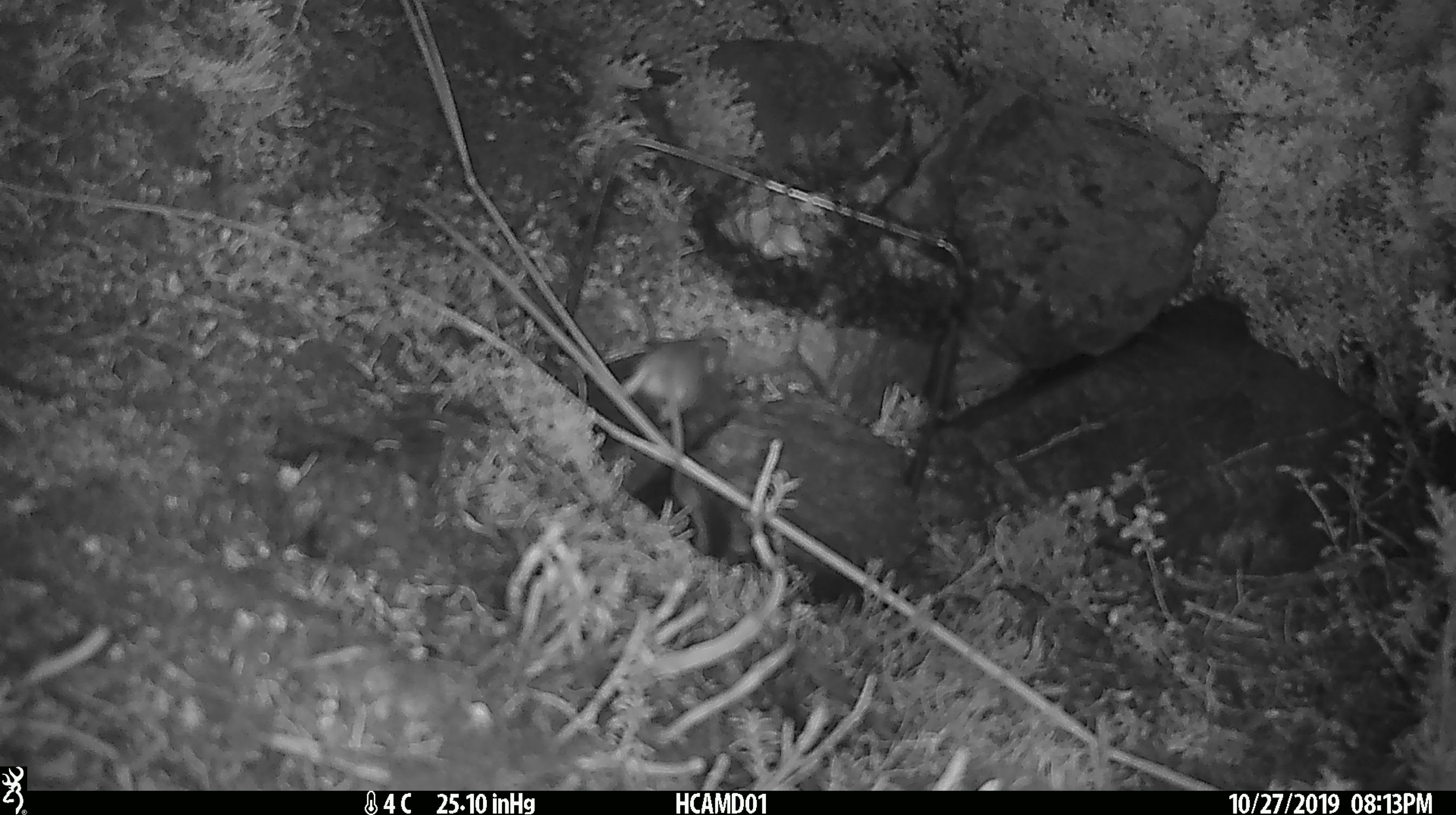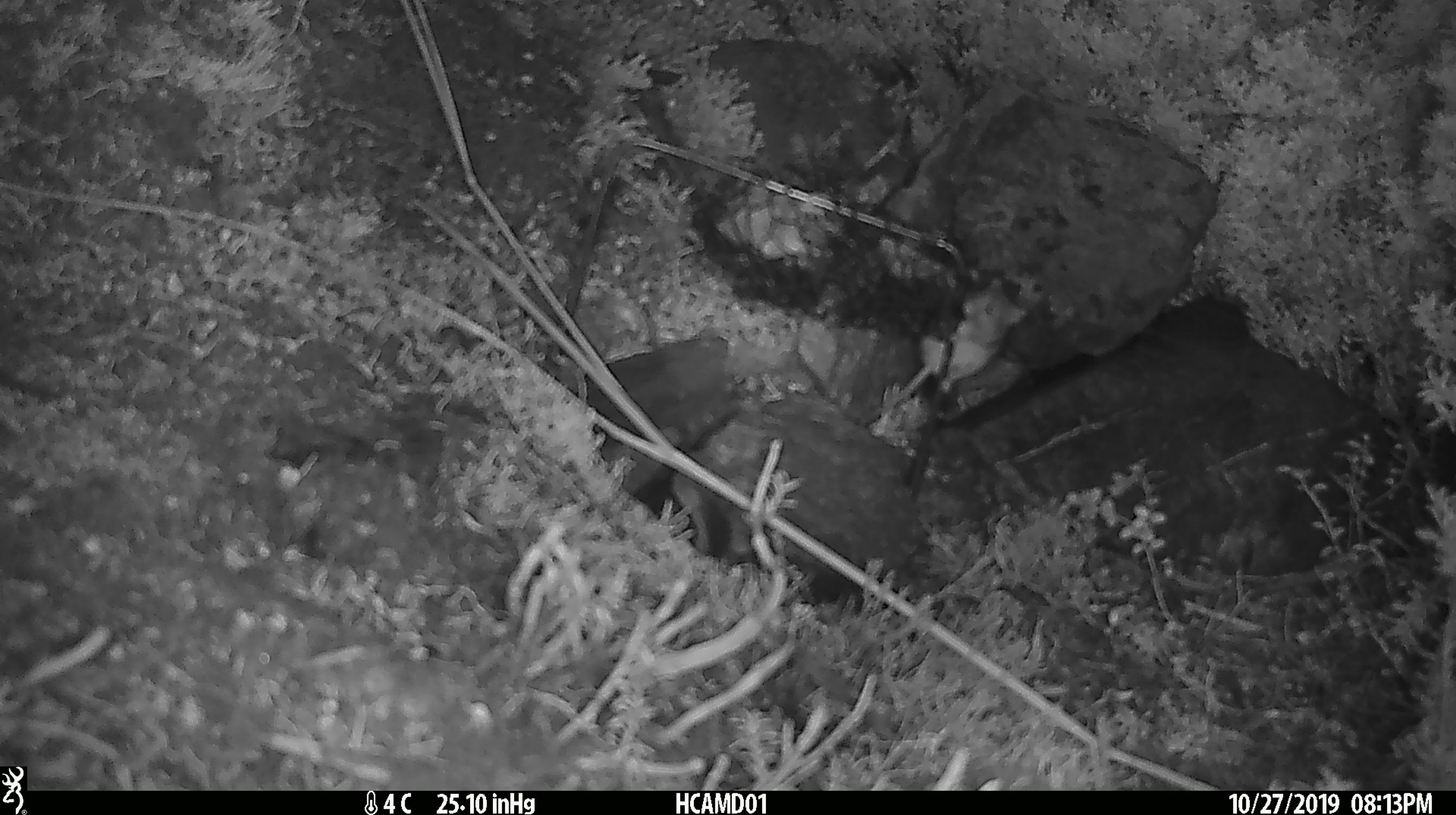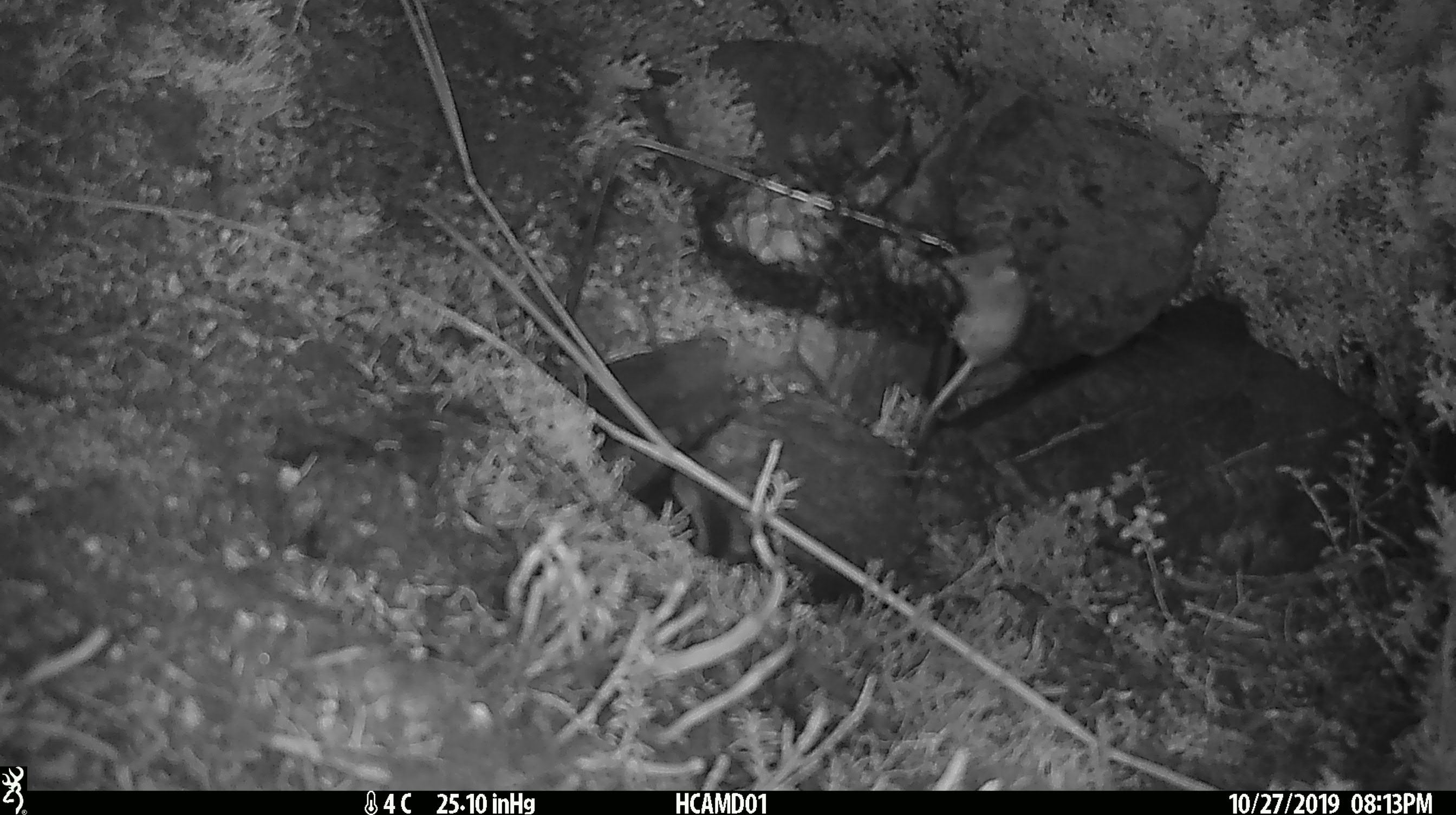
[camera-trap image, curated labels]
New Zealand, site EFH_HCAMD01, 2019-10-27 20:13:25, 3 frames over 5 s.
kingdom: Animalia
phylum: Chordata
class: Mammalia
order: Rodentia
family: Muridae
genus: Mus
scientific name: Mus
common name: mouse